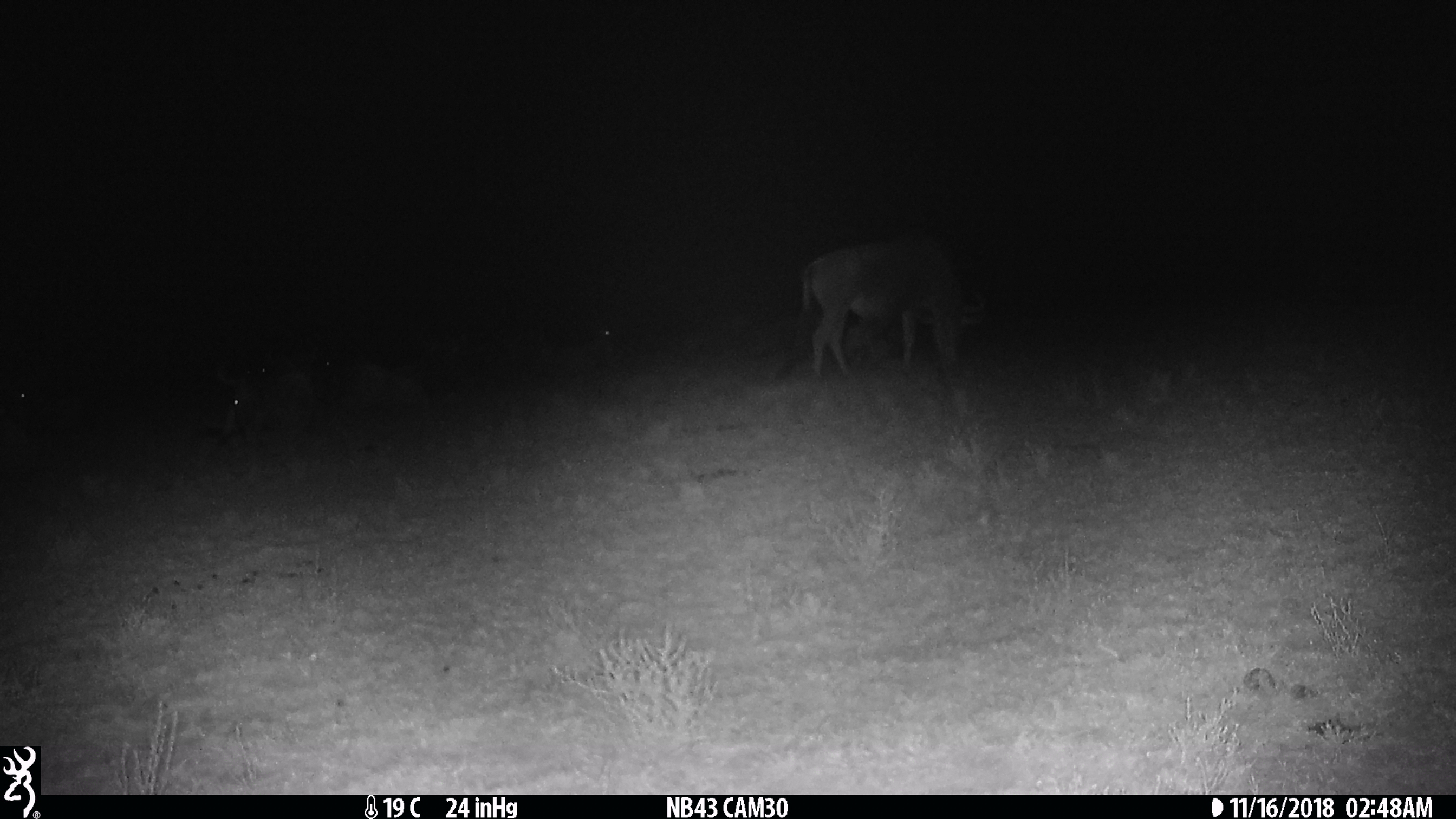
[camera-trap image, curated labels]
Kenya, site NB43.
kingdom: Animalia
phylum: Chordata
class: Mammalia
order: Artiodactyla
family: Bovidae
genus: Connochaetes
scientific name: Connochaetes taurinus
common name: blue wildebeest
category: wildebeest